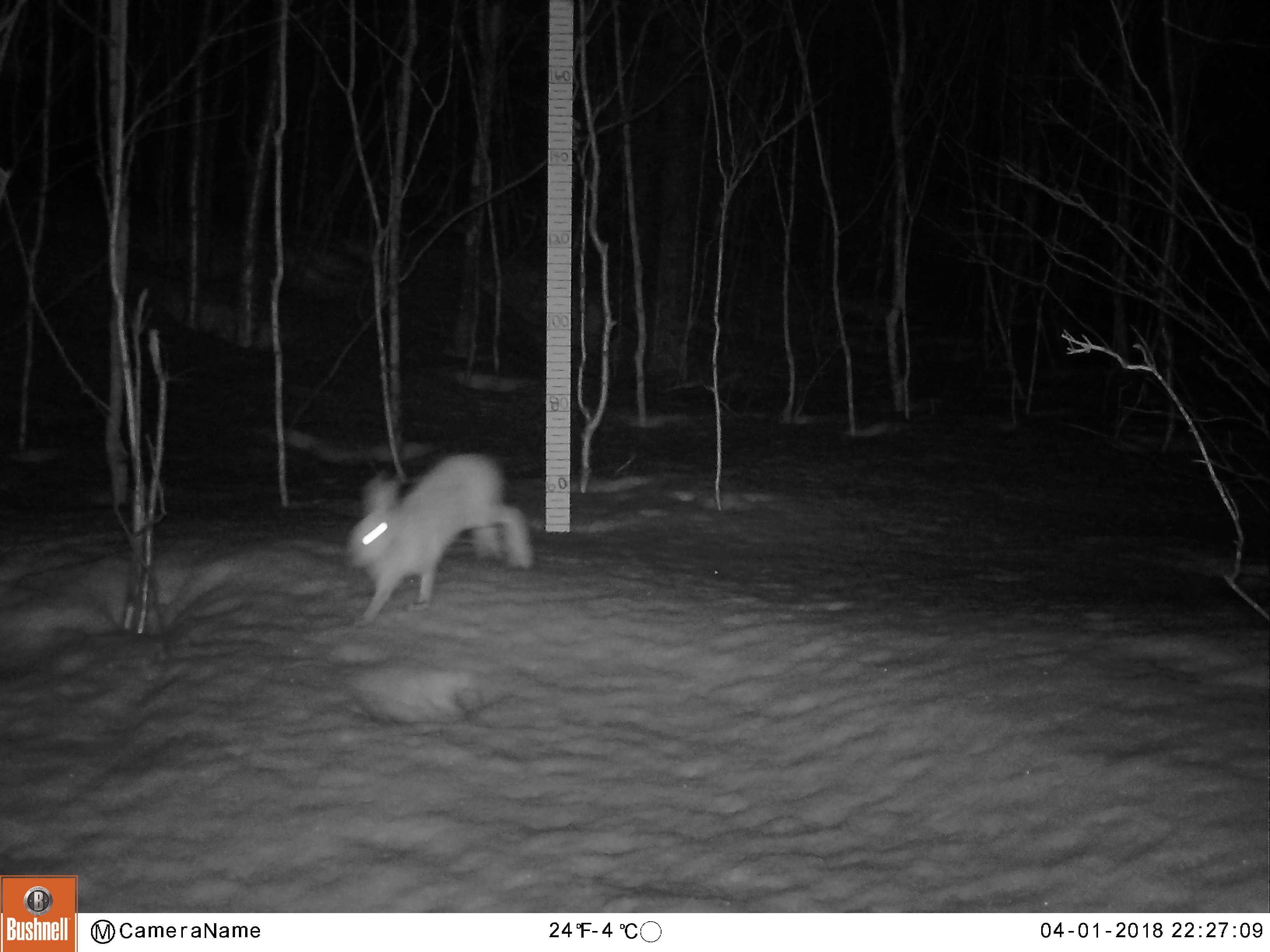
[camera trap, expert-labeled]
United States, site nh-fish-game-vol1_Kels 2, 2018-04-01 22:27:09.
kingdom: Animalia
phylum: Chordata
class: Mammalia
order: Lagomorpha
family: Leporidae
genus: Lepus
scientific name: Lepus americanus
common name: snowshoe hare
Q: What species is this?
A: Snowshoe hare (Lepus americanus).